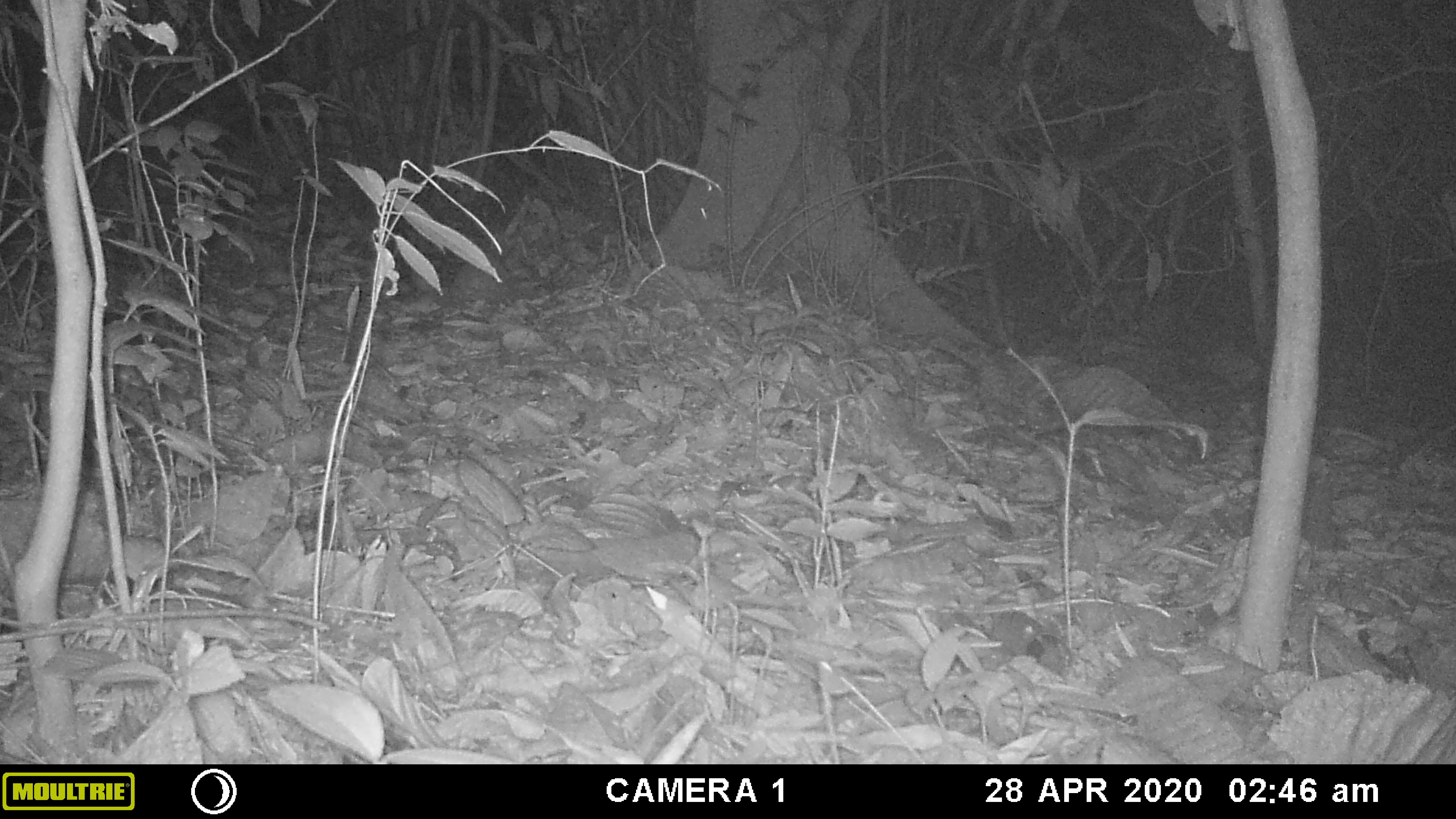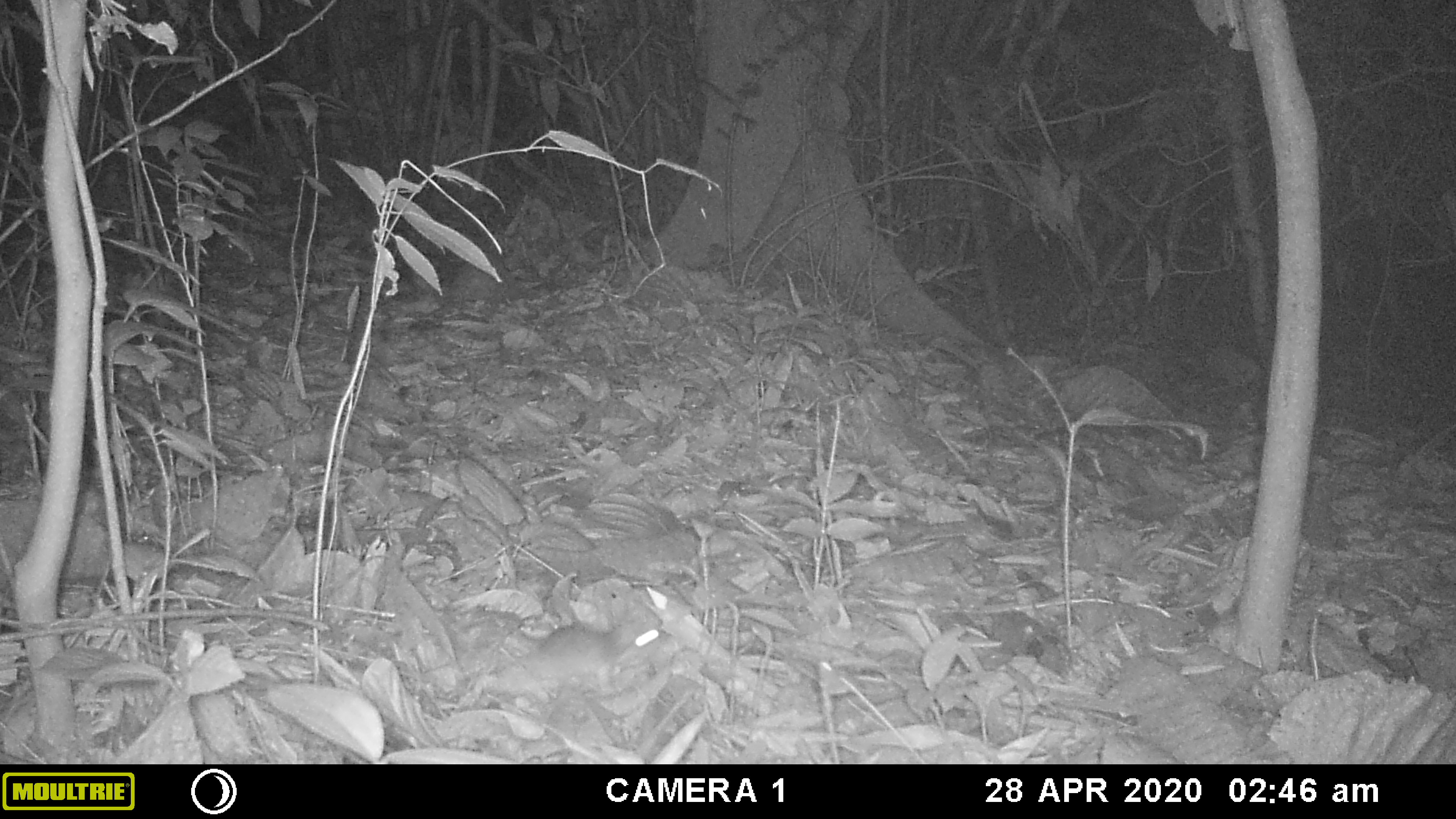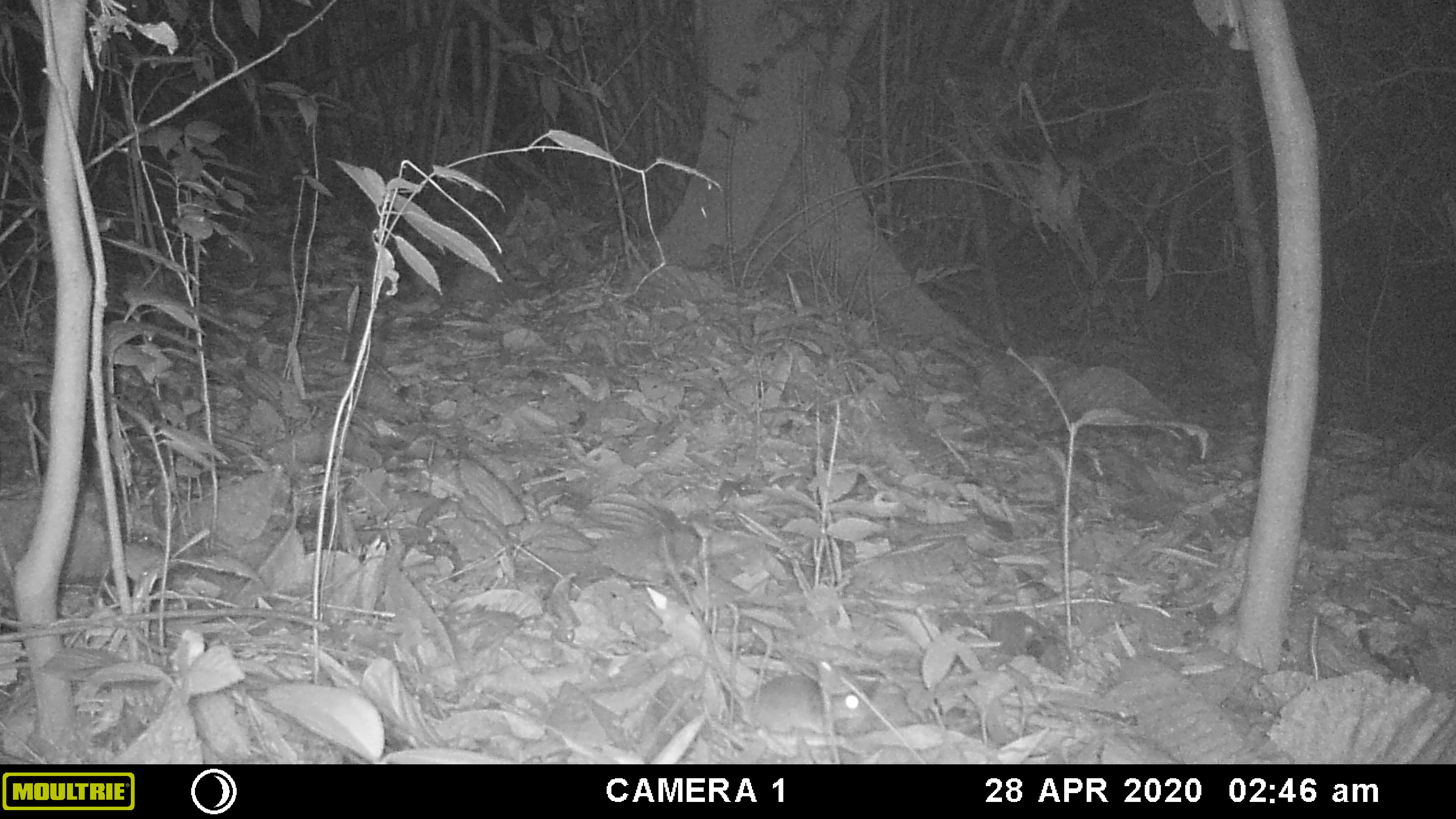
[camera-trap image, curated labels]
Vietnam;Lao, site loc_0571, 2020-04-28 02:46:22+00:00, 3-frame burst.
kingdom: Animalia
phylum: Chordata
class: Mammalia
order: Rodentia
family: Muridae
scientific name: Muridae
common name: old-world mice and rats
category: unidentified murid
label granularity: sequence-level